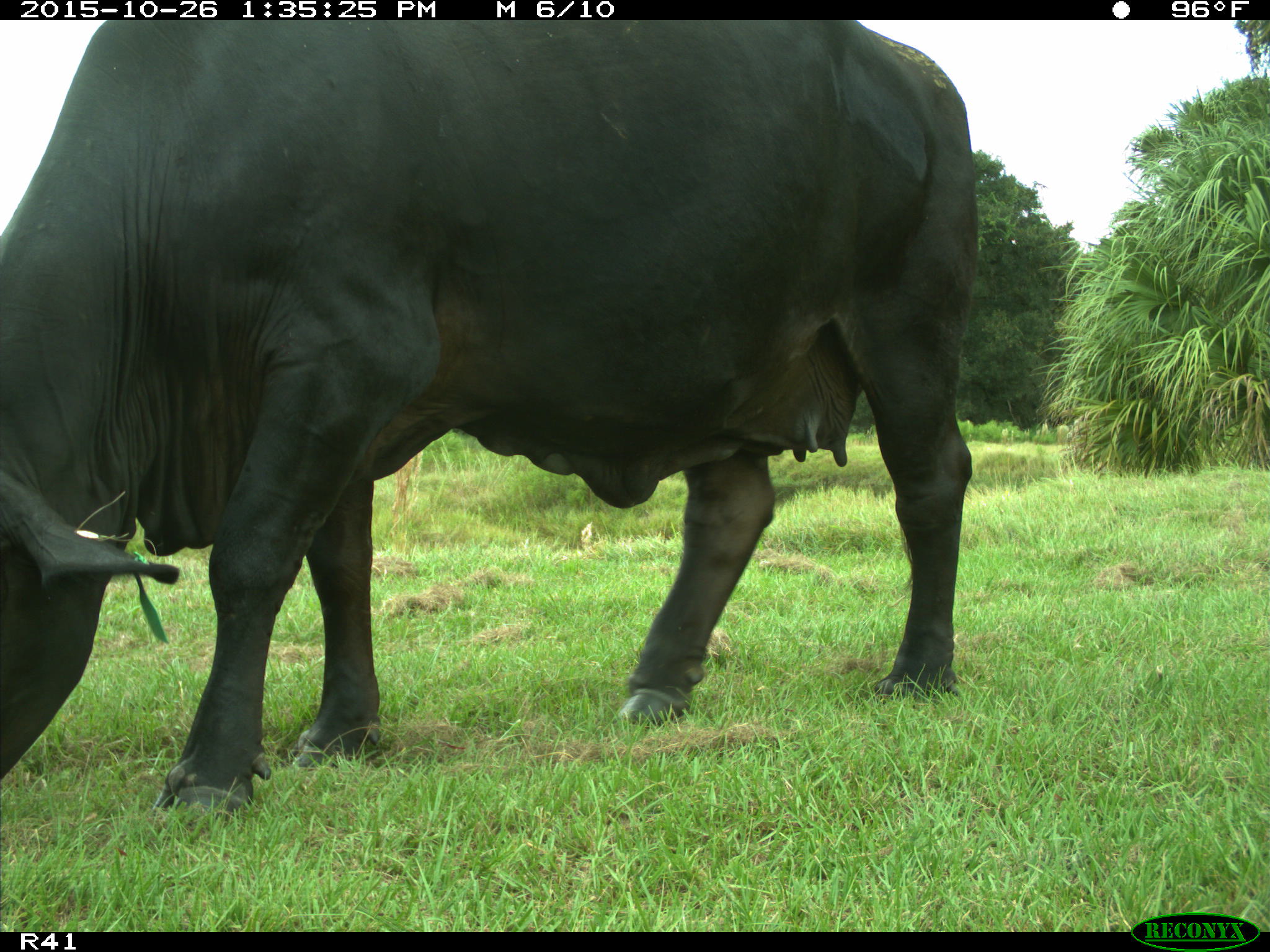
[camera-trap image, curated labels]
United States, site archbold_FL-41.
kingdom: Animalia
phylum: Chordata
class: Mammalia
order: Artiodactyla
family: Bovidae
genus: Bos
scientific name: Bos taurus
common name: domestic cow